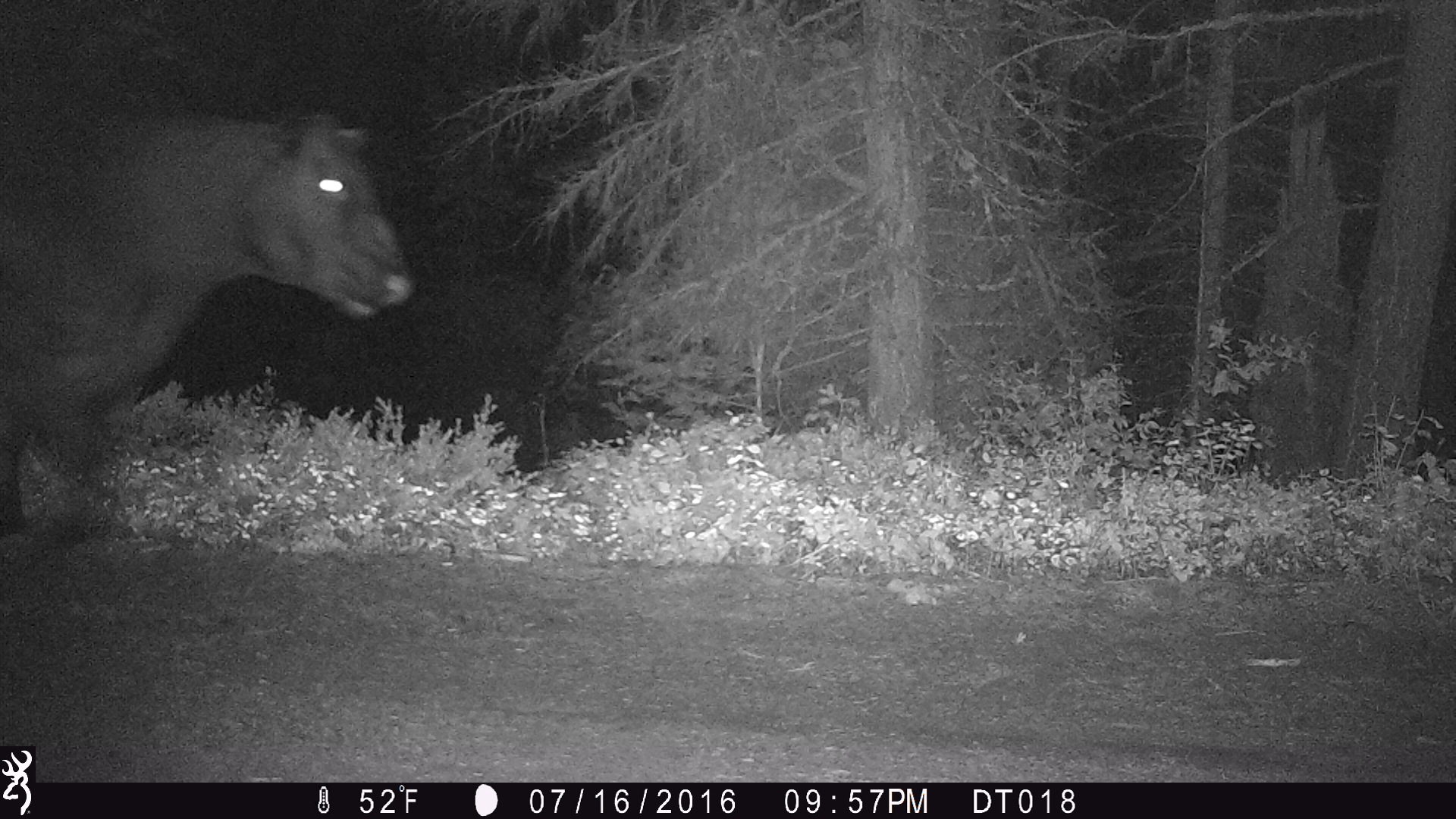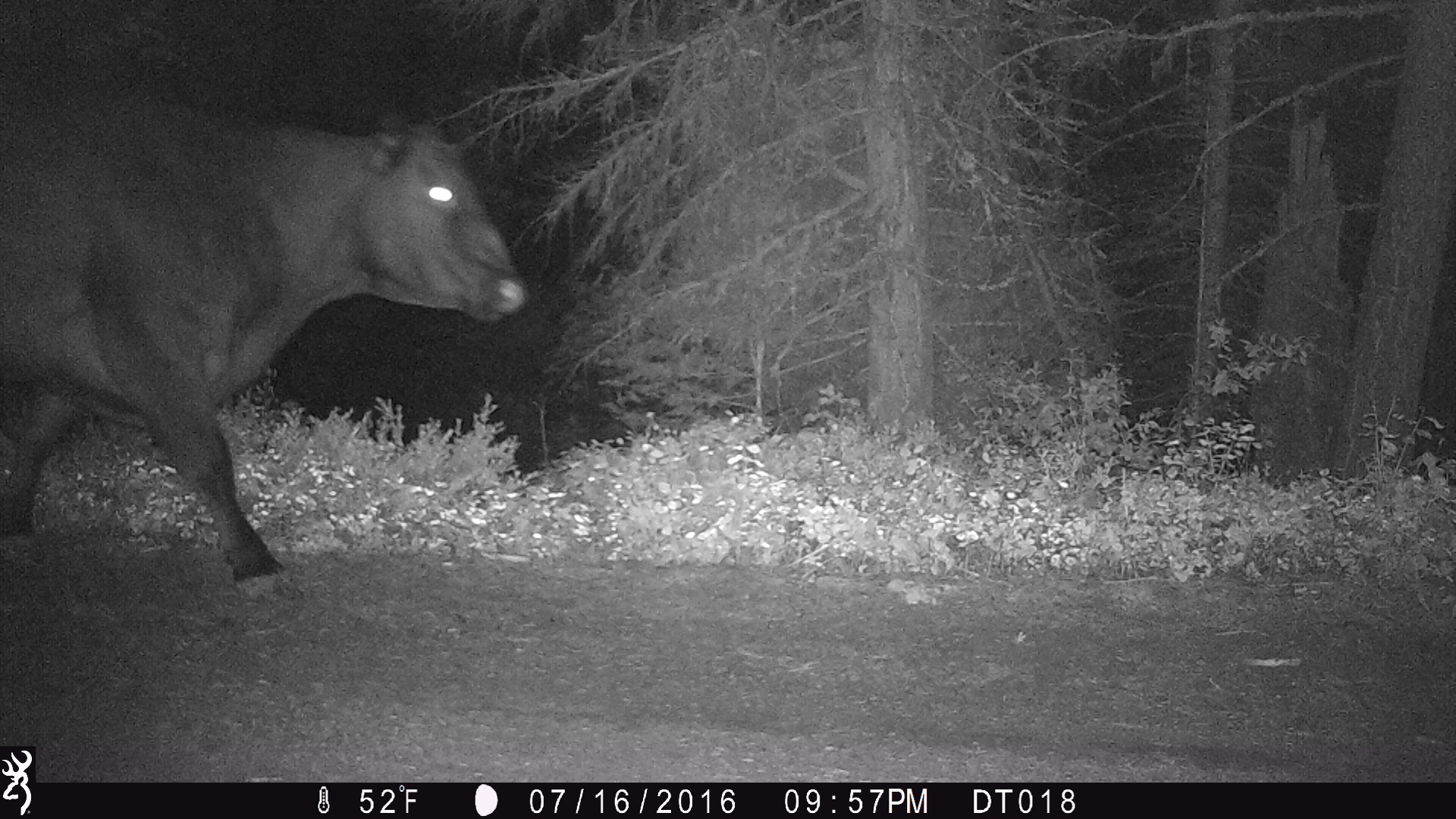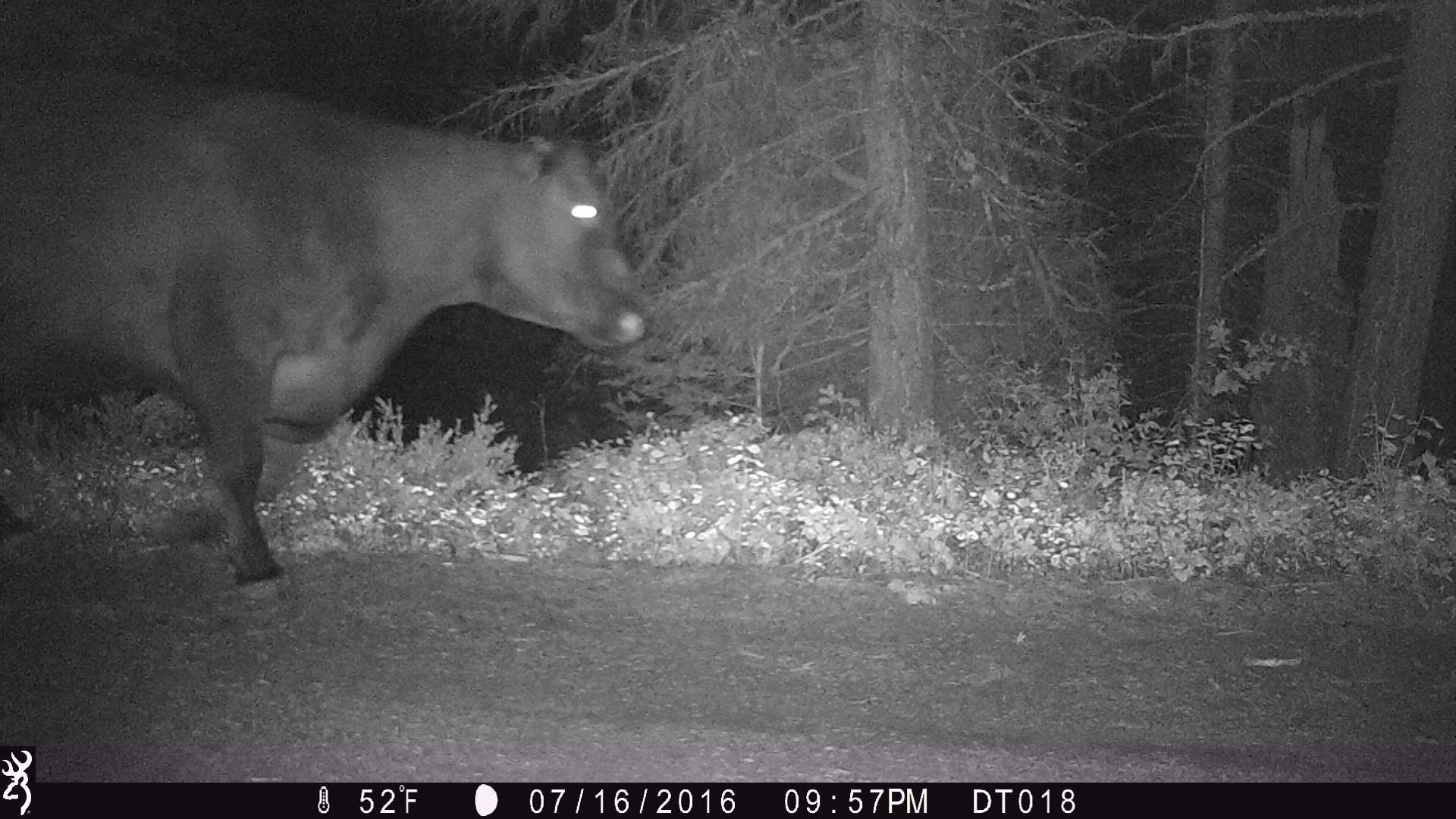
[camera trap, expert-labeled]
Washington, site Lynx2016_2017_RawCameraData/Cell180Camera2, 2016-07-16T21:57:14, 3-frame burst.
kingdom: Animalia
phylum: Chordata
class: Mammalia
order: Artiodactyla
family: Bovidae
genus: Bos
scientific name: Bos taurus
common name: domestic cattle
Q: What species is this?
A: Domestic cattle (Bos taurus).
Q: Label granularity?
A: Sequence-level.